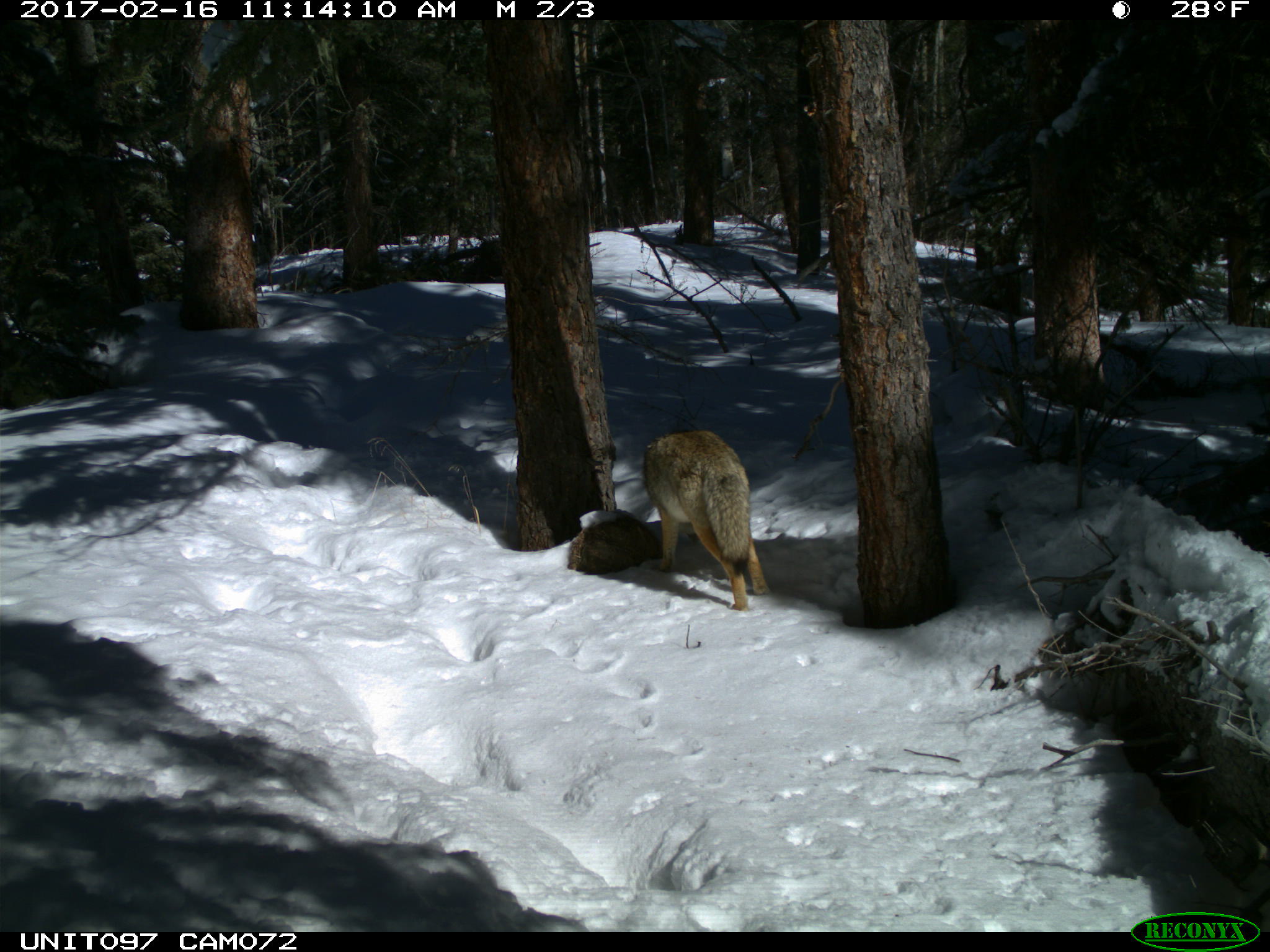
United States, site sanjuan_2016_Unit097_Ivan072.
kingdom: Animalia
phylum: Chordata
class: Mammalia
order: Carnivora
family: Canidae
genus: Canis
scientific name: Canis latrans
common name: coyote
Canis latrans (coyote).